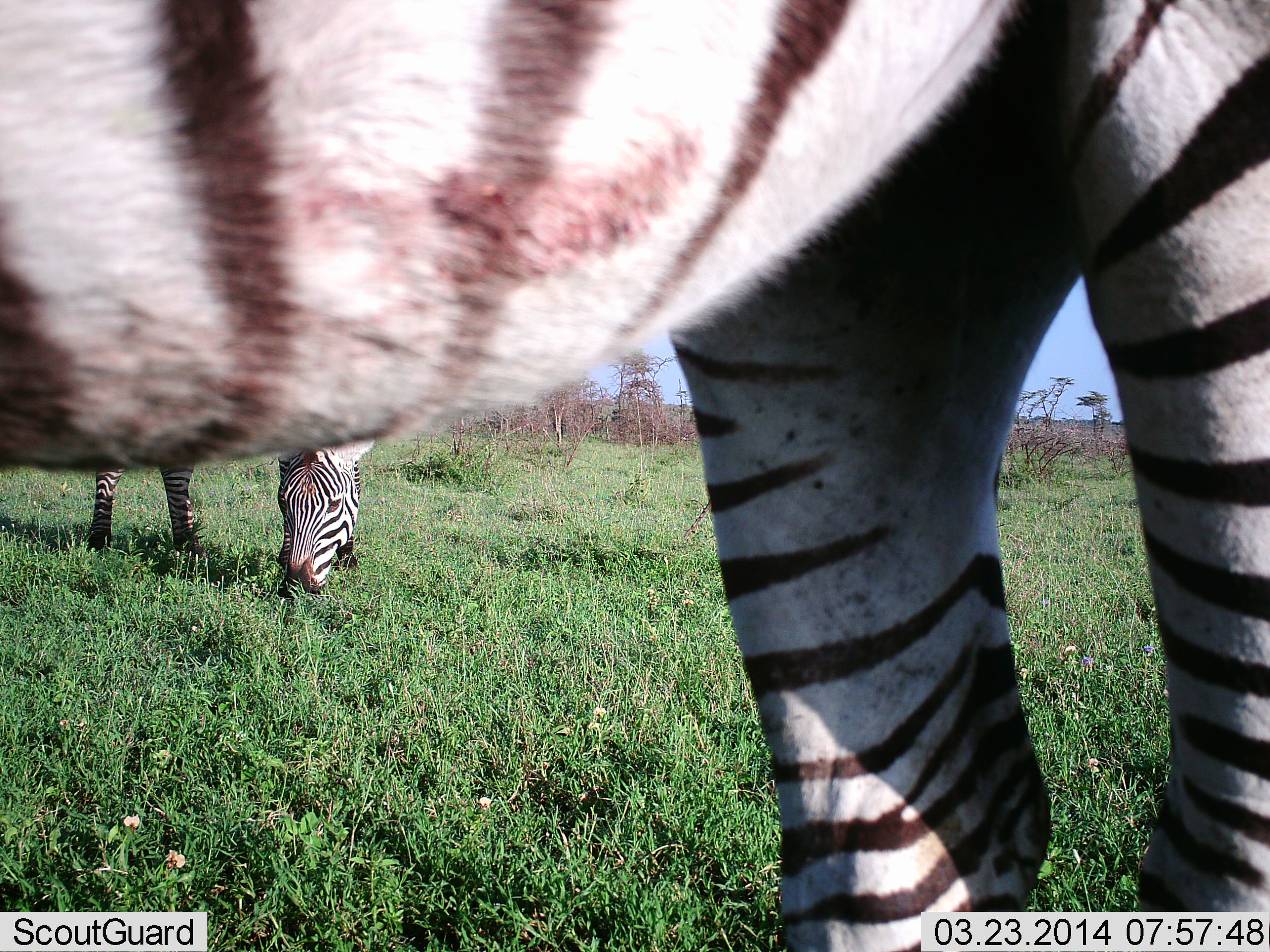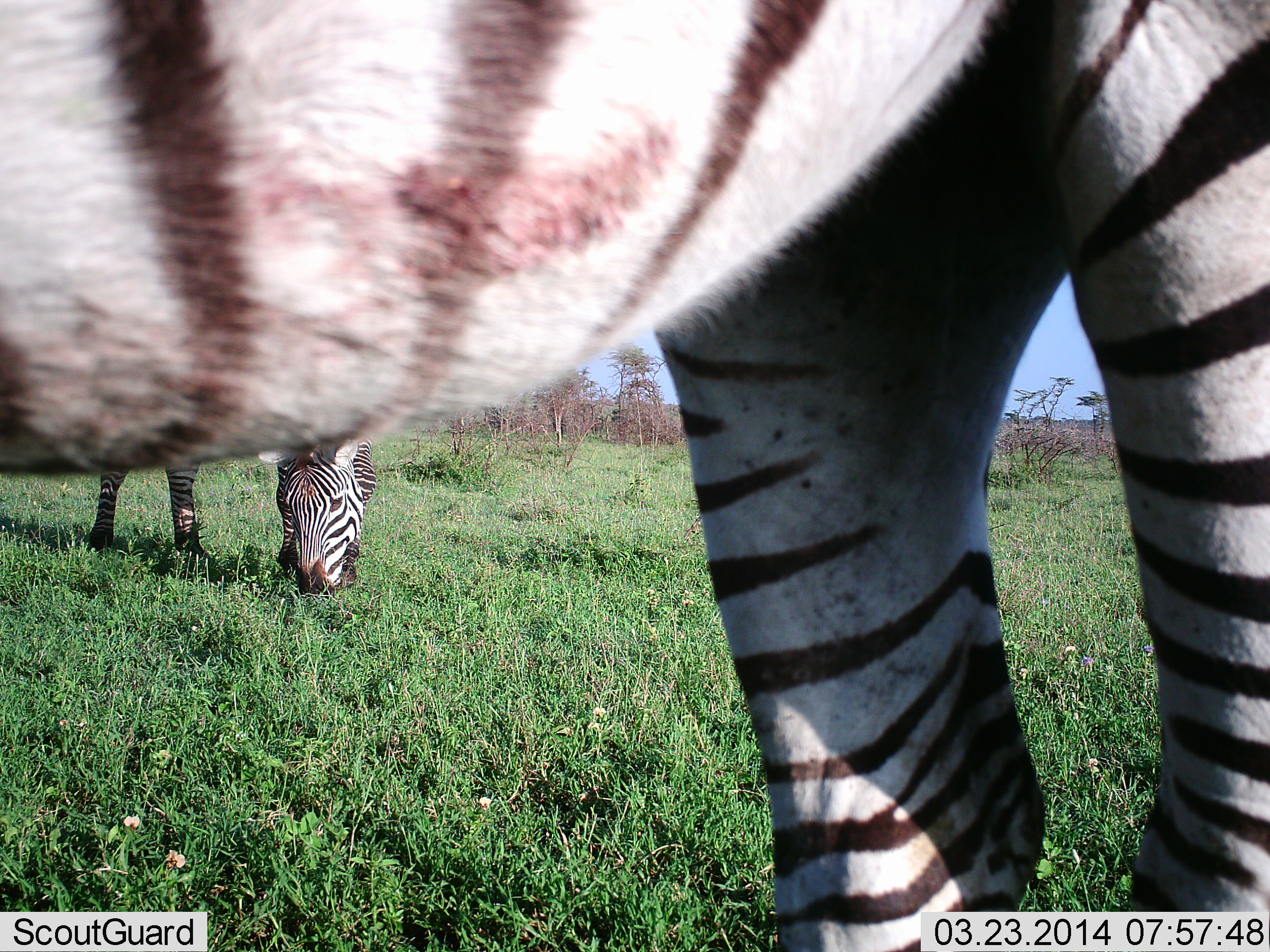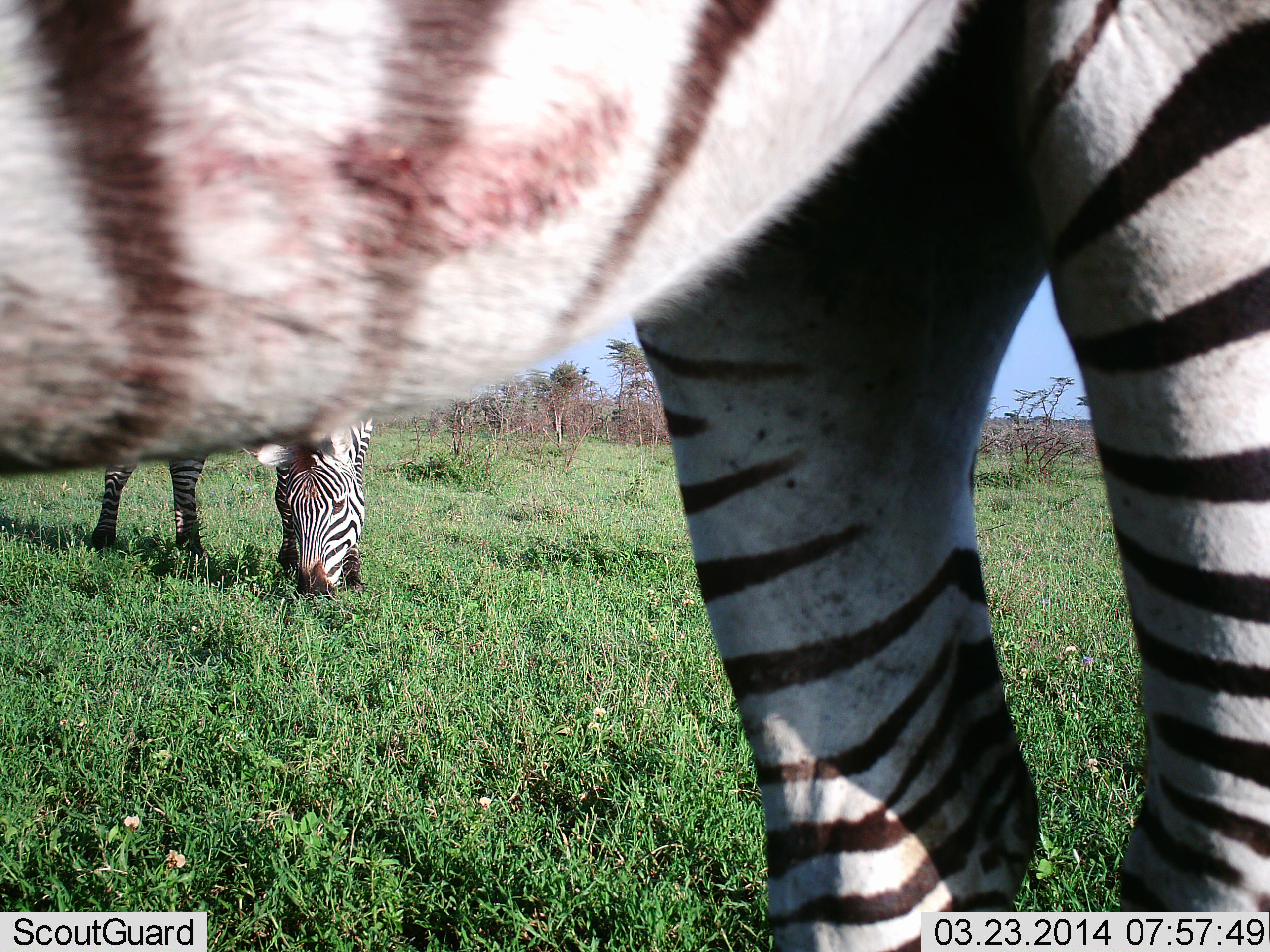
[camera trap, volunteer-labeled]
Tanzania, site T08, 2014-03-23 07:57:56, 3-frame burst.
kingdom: Animalia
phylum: Chordata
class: Mammalia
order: Perissodactyla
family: Equidae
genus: Equus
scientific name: Equus quagga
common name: plains zebra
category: zebra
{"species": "zebra (plains zebra) (Equus quagga)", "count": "2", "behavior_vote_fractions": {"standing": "64%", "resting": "0%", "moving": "0%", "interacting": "0%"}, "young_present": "0%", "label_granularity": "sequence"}